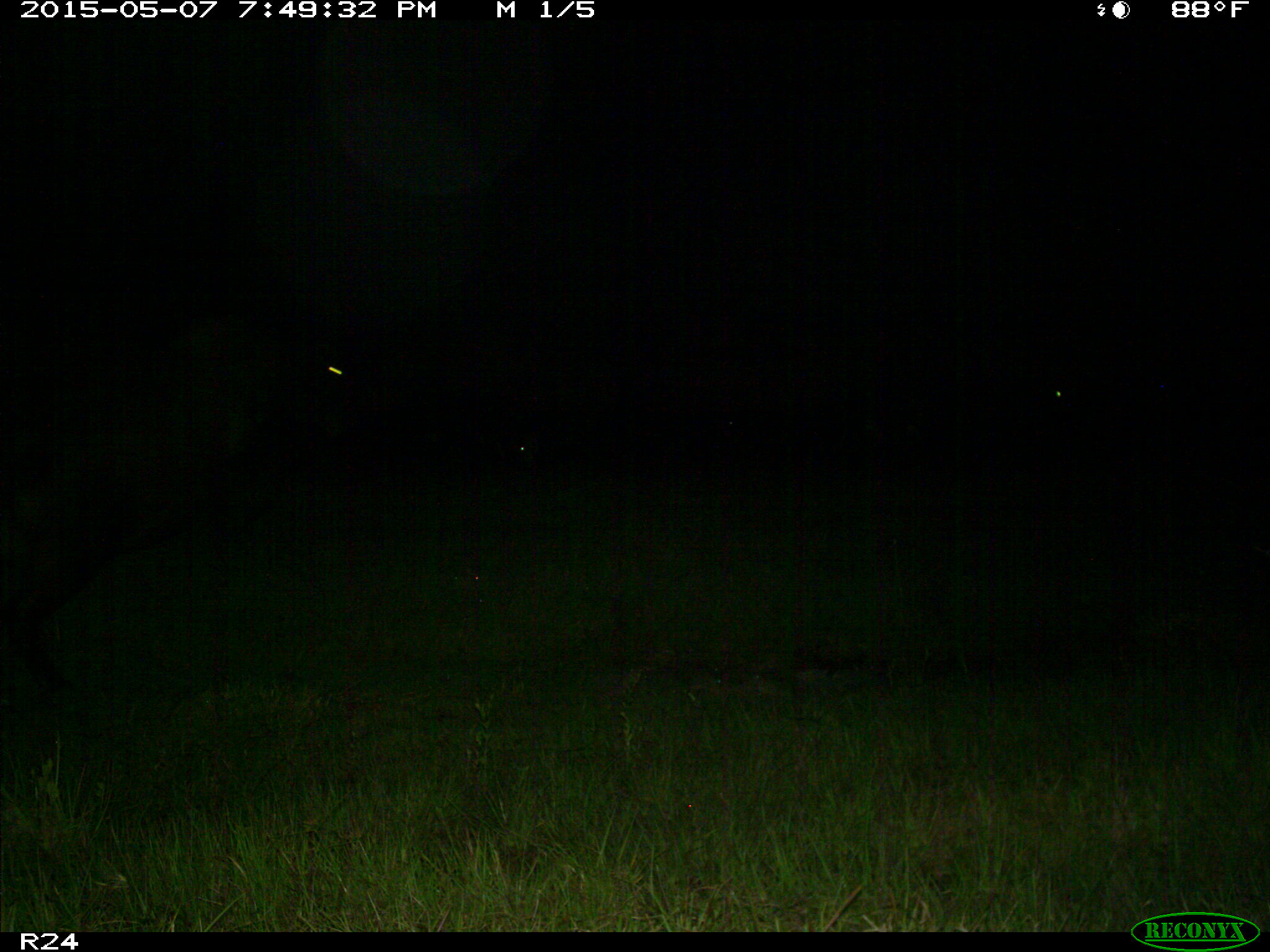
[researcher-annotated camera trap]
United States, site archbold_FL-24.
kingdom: Animalia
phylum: Chordata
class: Mammalia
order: Artiodactyla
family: Bovidae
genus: Bos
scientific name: Bos taurus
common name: domestic cow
Bos taurus (domestic cow).